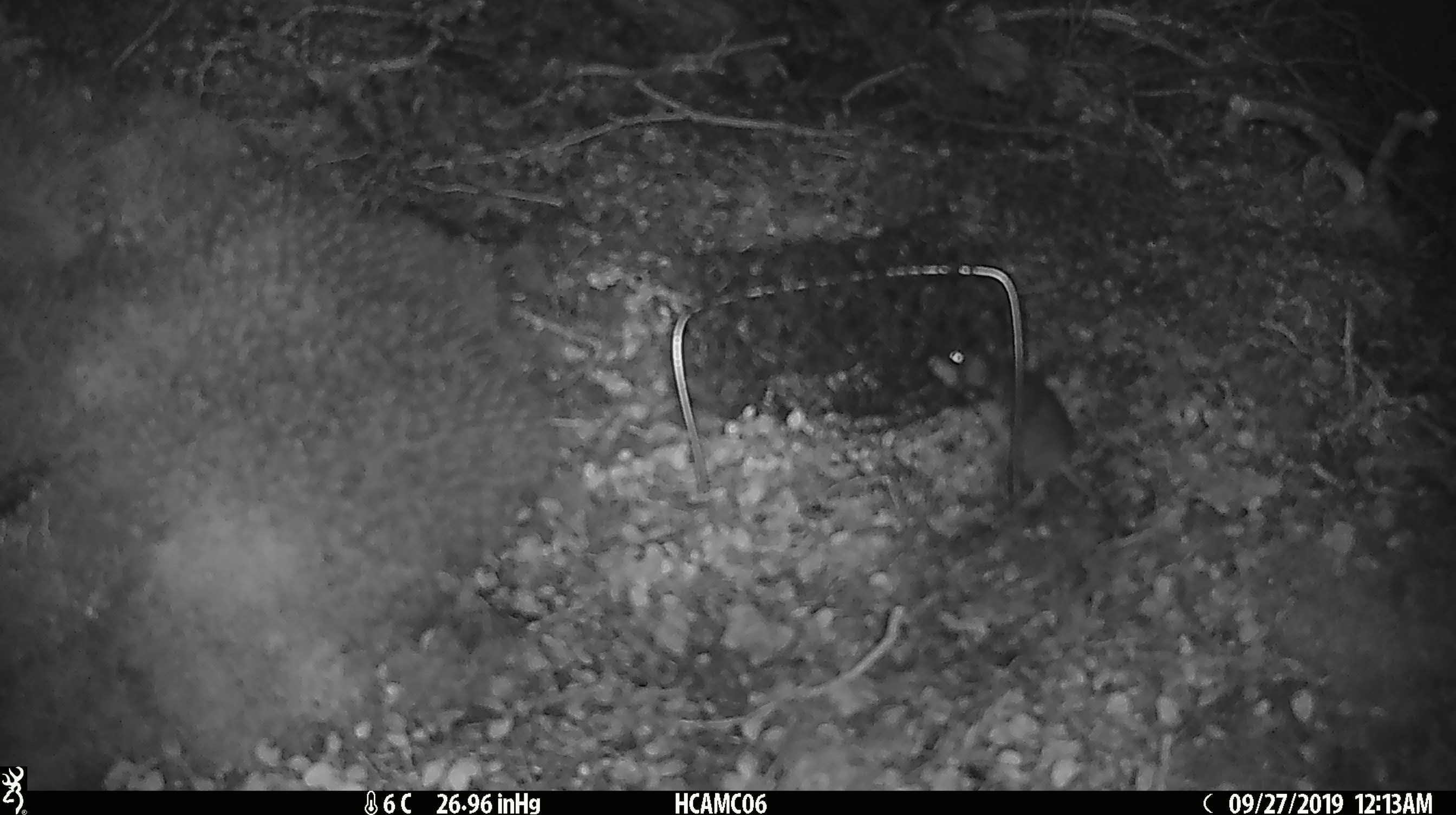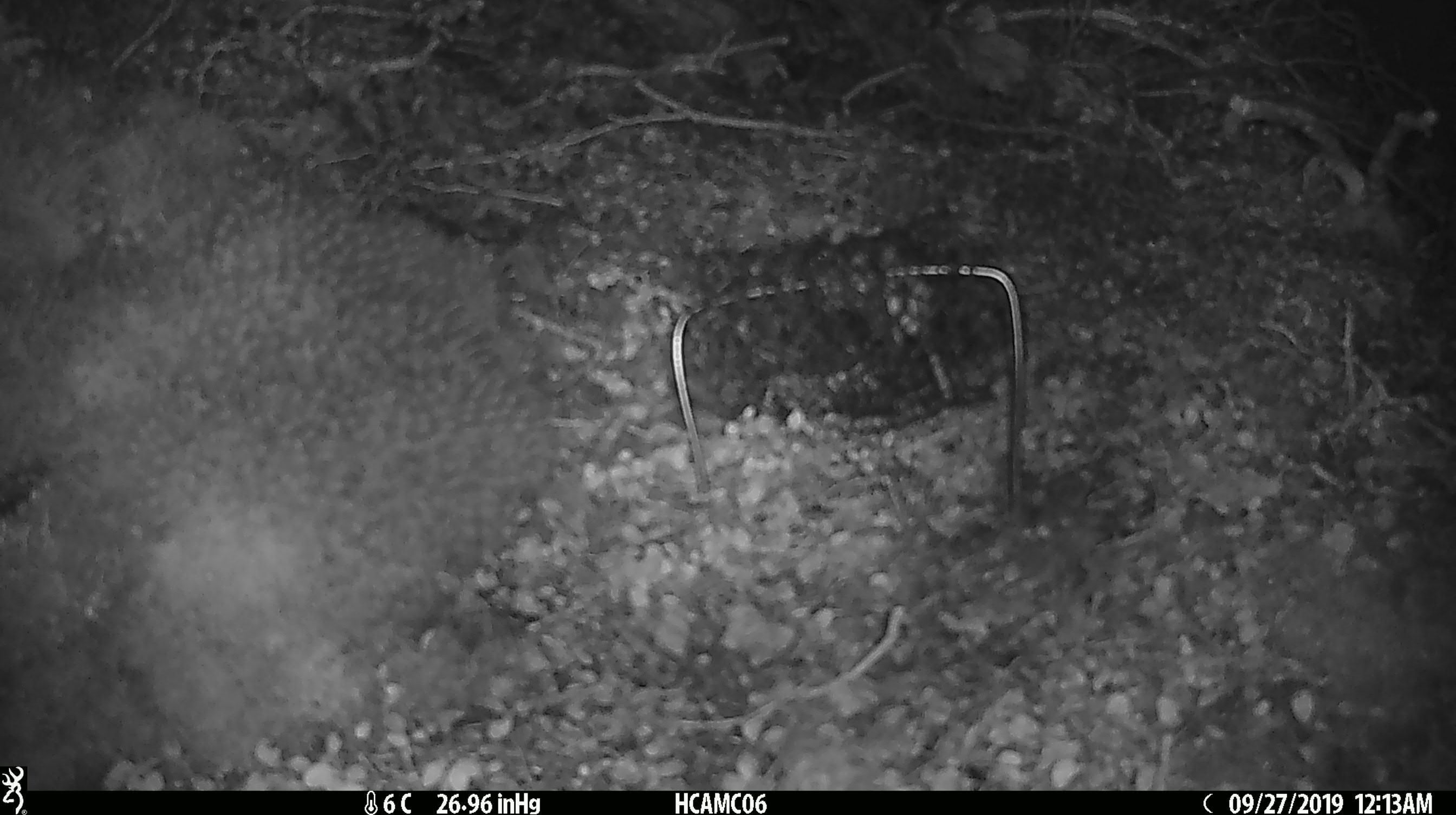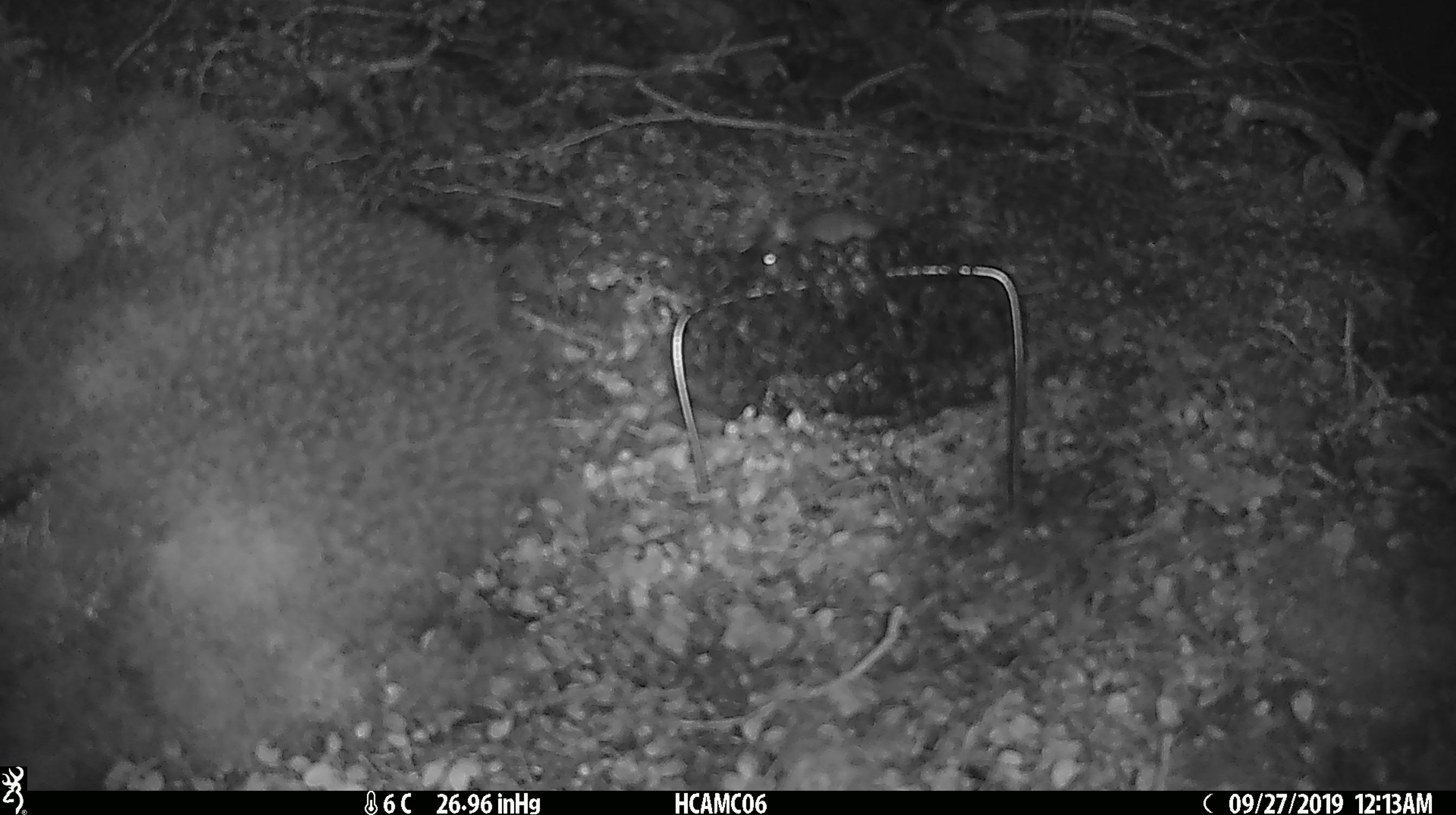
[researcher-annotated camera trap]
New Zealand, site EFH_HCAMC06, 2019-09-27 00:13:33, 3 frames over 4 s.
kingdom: Animalia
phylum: Chordata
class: Mammalia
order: Rodentia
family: Muridae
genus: Mus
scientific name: Mus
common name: mouse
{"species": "mouse (Mus)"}